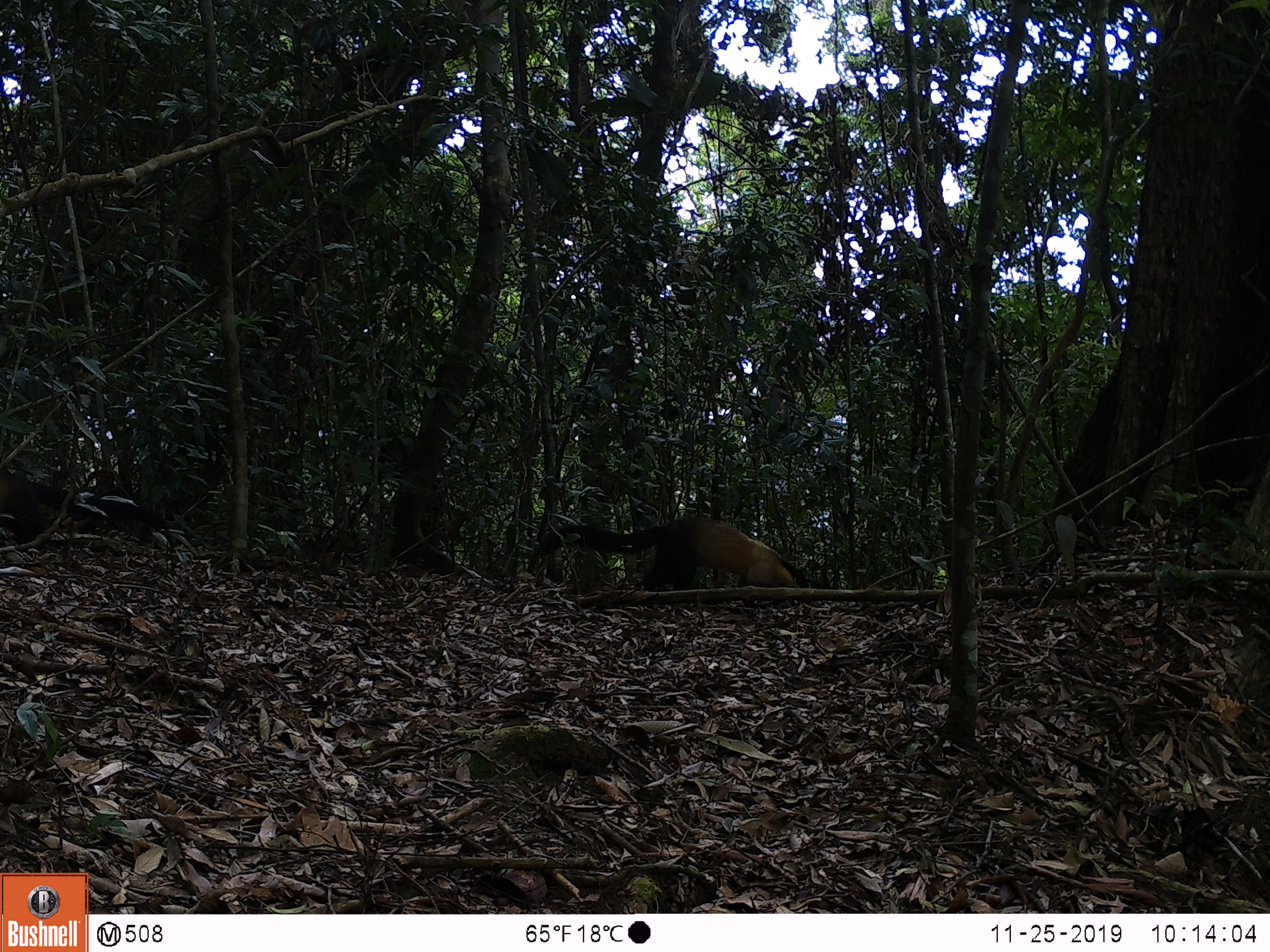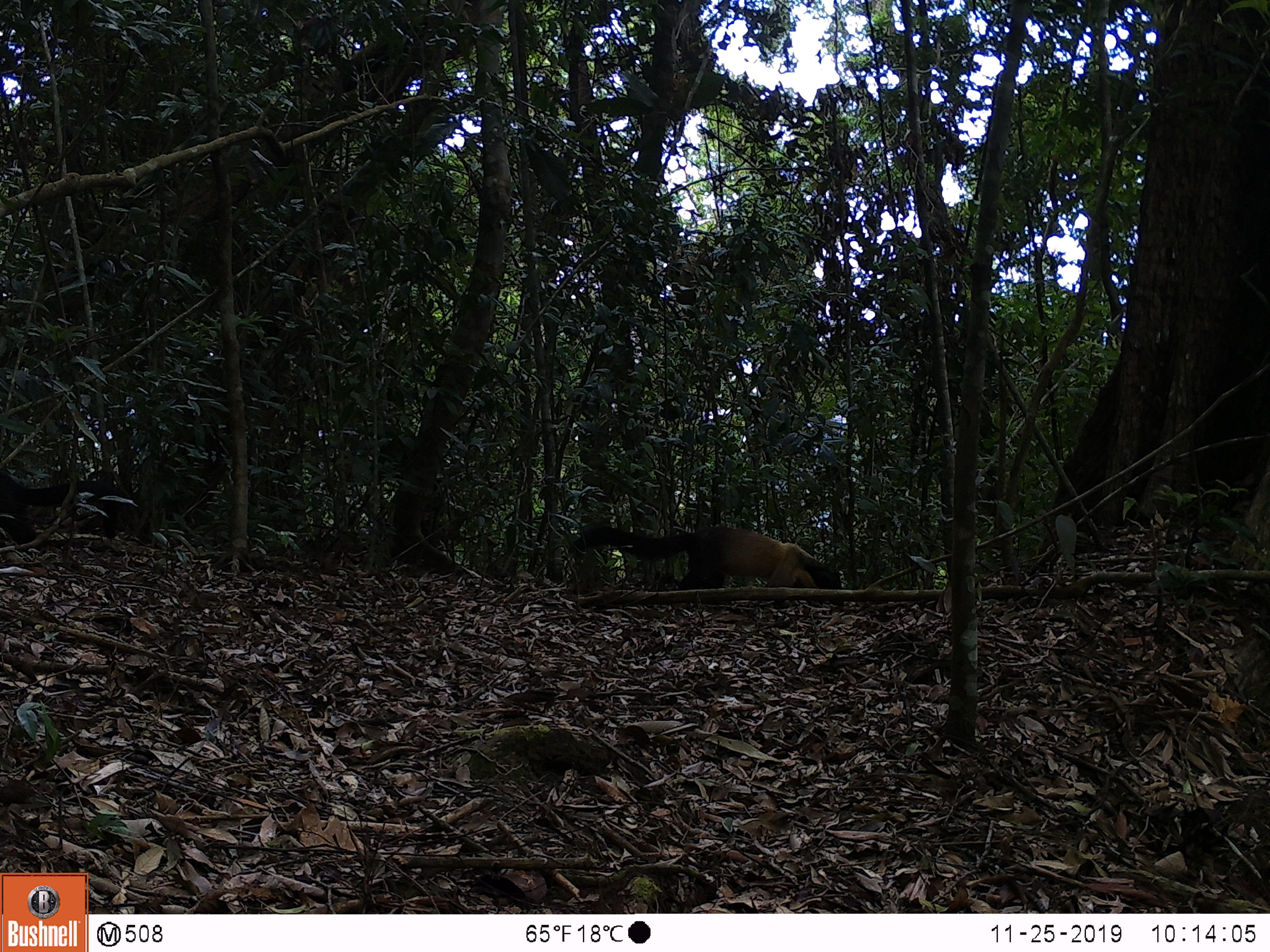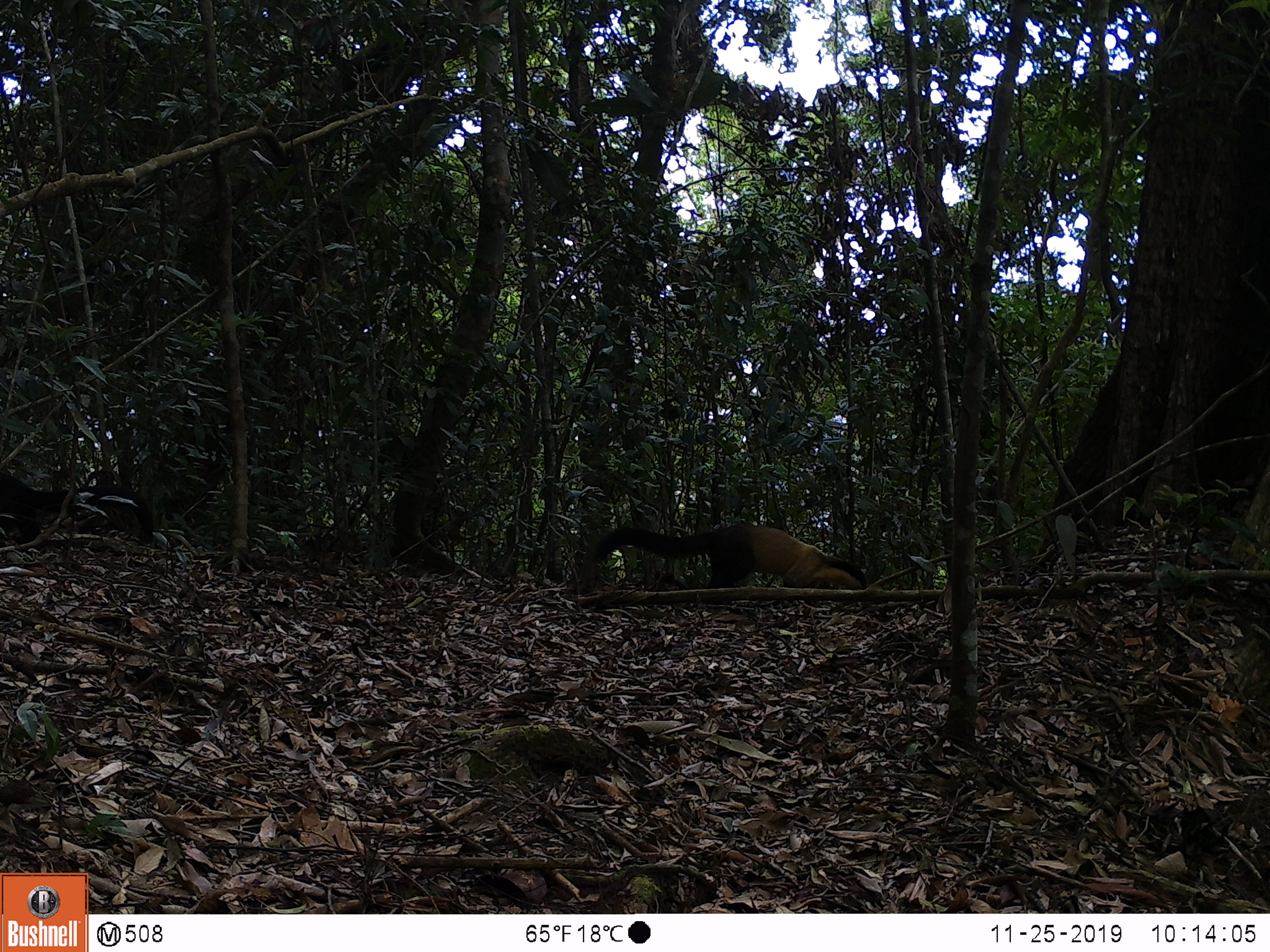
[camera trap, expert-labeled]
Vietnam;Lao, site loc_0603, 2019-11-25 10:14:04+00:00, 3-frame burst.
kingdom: Animalia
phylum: Chordata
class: Mammalia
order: Carnivora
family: Mustelidae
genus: Martes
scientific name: Martes flavigula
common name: yellow-throated marten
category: yellow throated marten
Yellow throated marten (yellow-throated marten) (Martes flavigula). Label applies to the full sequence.